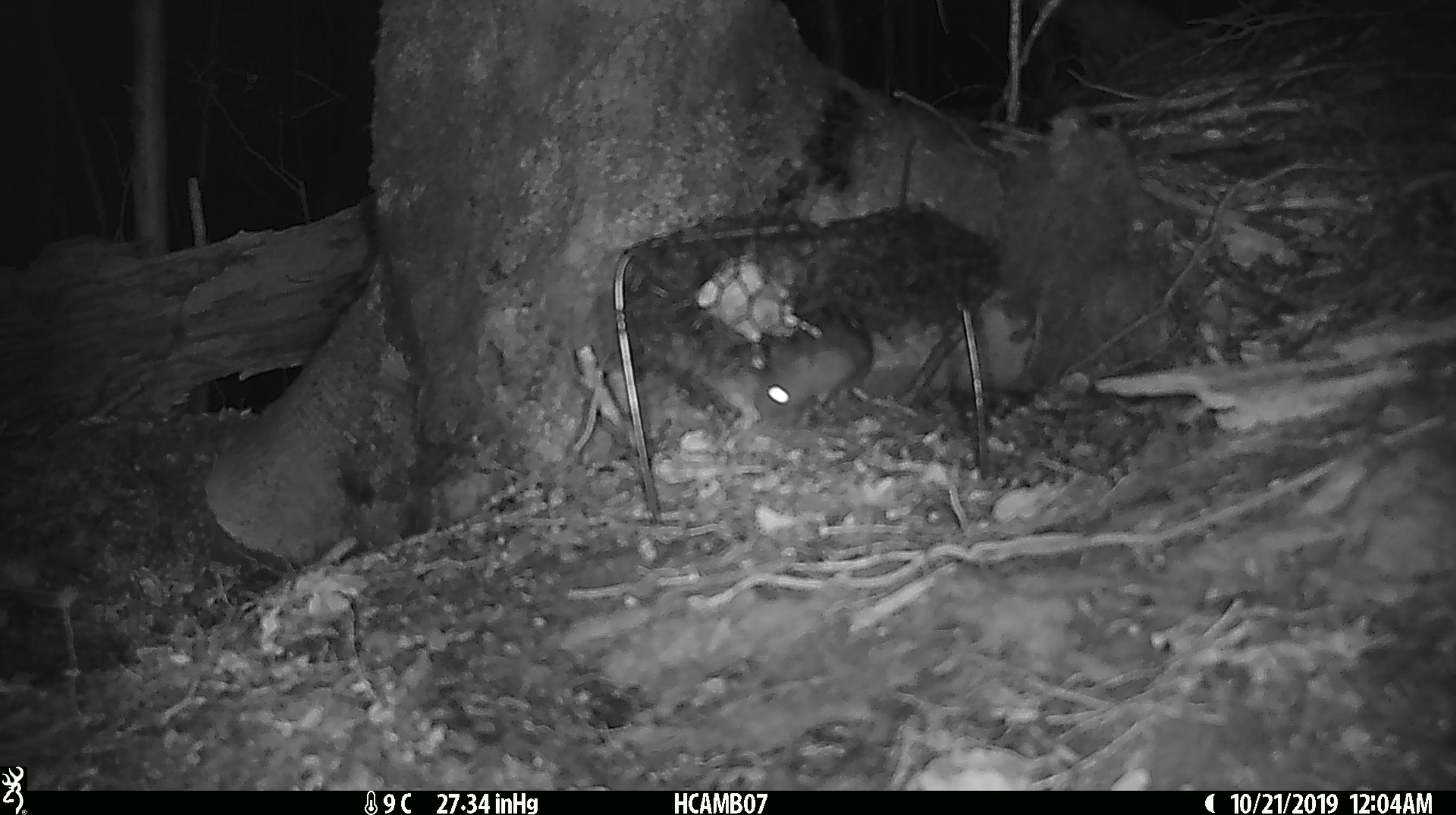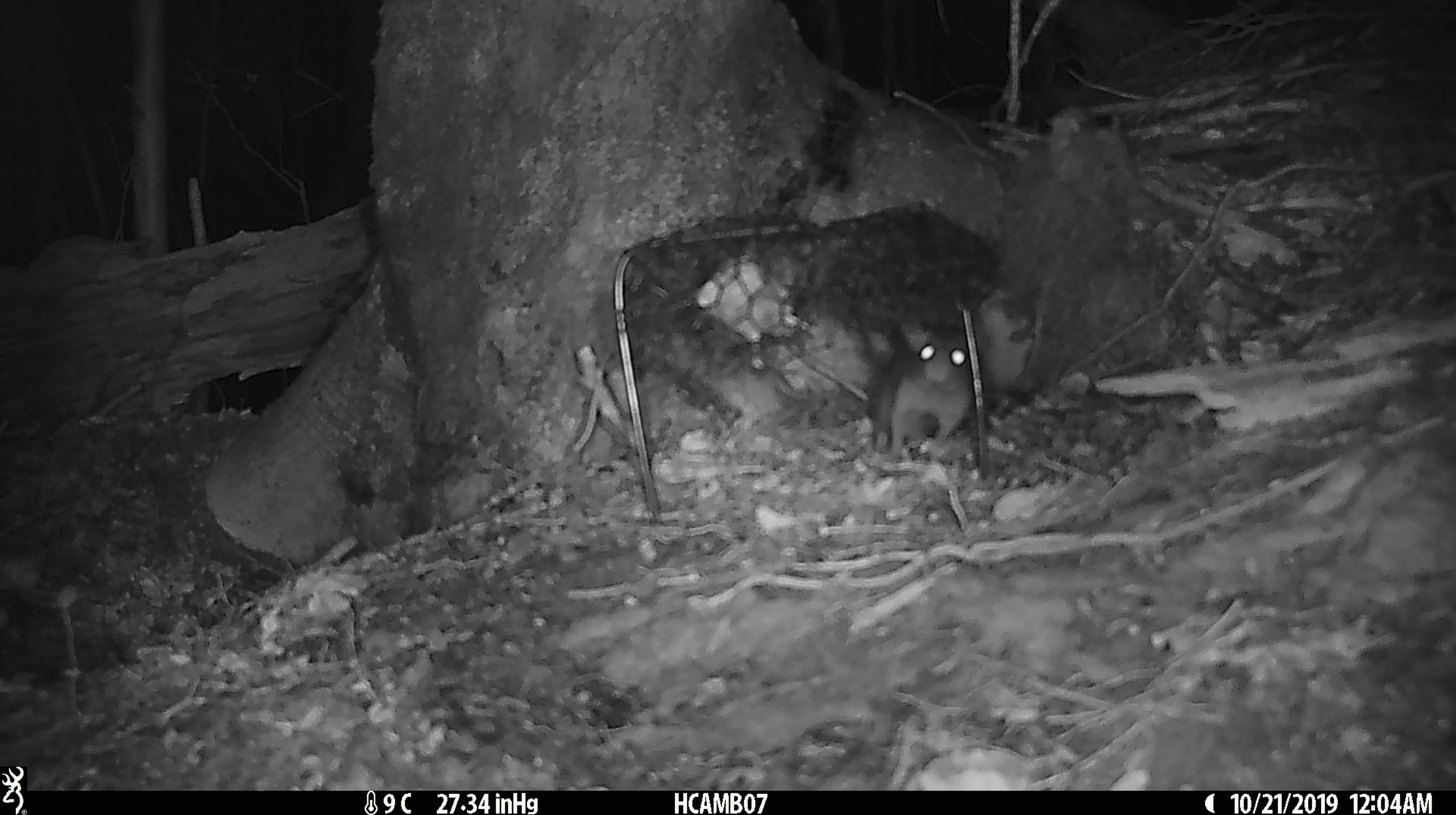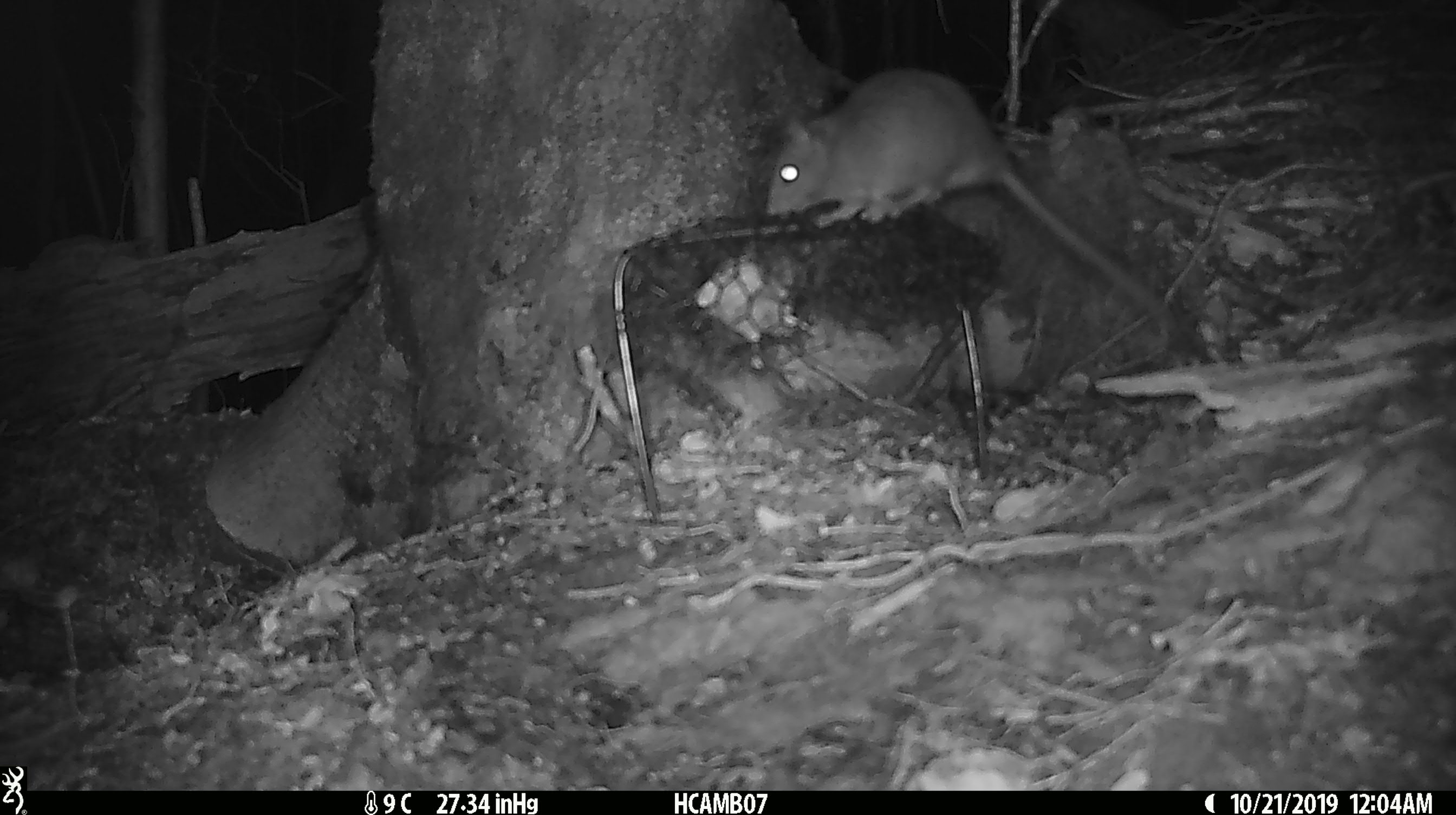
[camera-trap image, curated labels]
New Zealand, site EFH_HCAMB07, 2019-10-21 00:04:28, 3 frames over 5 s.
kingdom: Animalia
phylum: Chordata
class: Mammalia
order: Rodentia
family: Muridae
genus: Mus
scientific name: Mus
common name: mouse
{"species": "mouse (Mus)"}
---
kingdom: Animalia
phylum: Chordata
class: Mammalia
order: Rodentia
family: Muridae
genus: Rattus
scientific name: Rattus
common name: rat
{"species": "rat (Rattus)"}